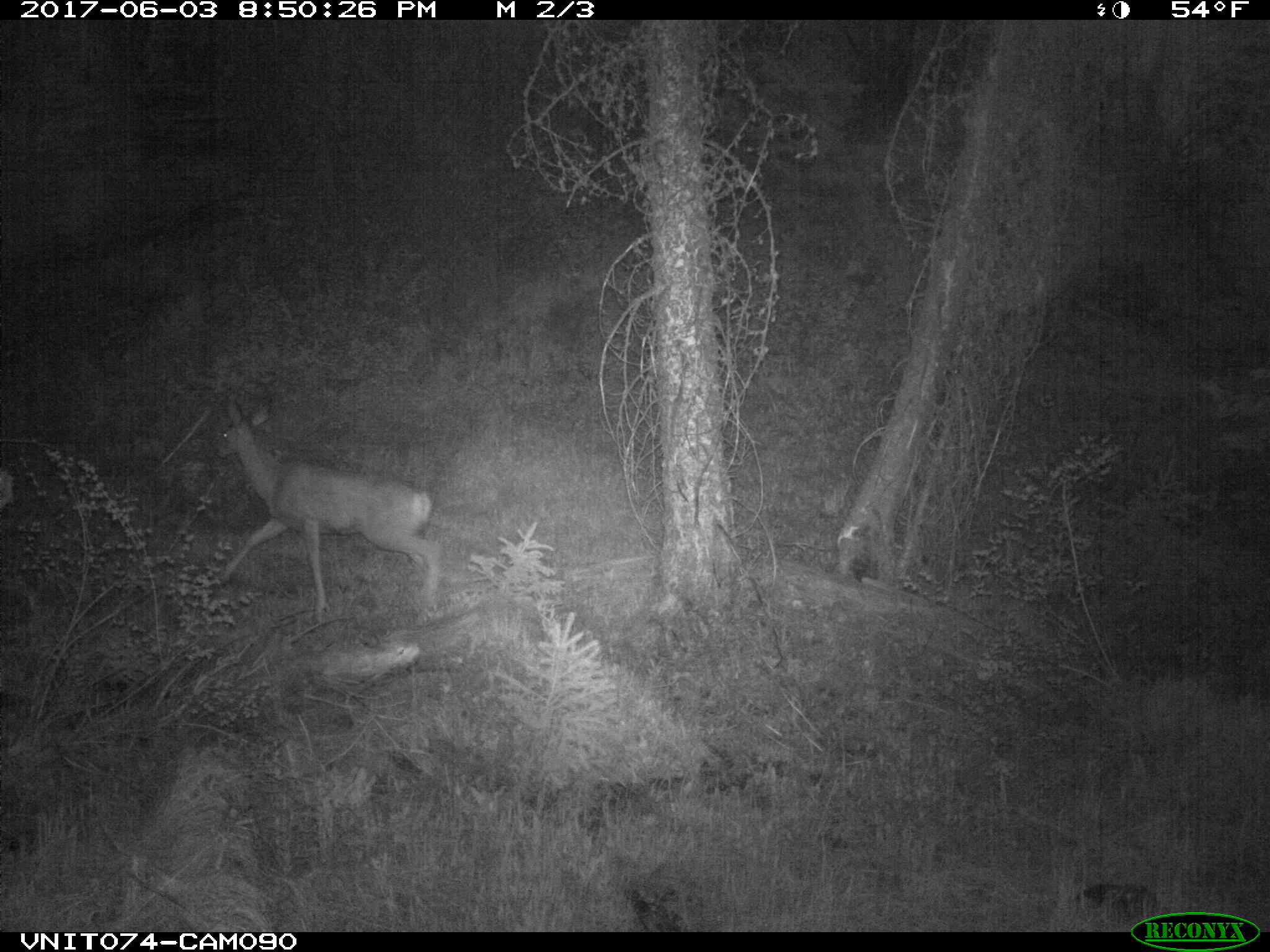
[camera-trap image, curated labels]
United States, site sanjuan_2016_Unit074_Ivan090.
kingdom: Animalia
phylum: Chordata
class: Mammalia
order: Artiodactyla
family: Cervidae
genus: Odocoileus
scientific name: Odocoileus hemionus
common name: mule deer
Odocoileus hemionus (mule deer).